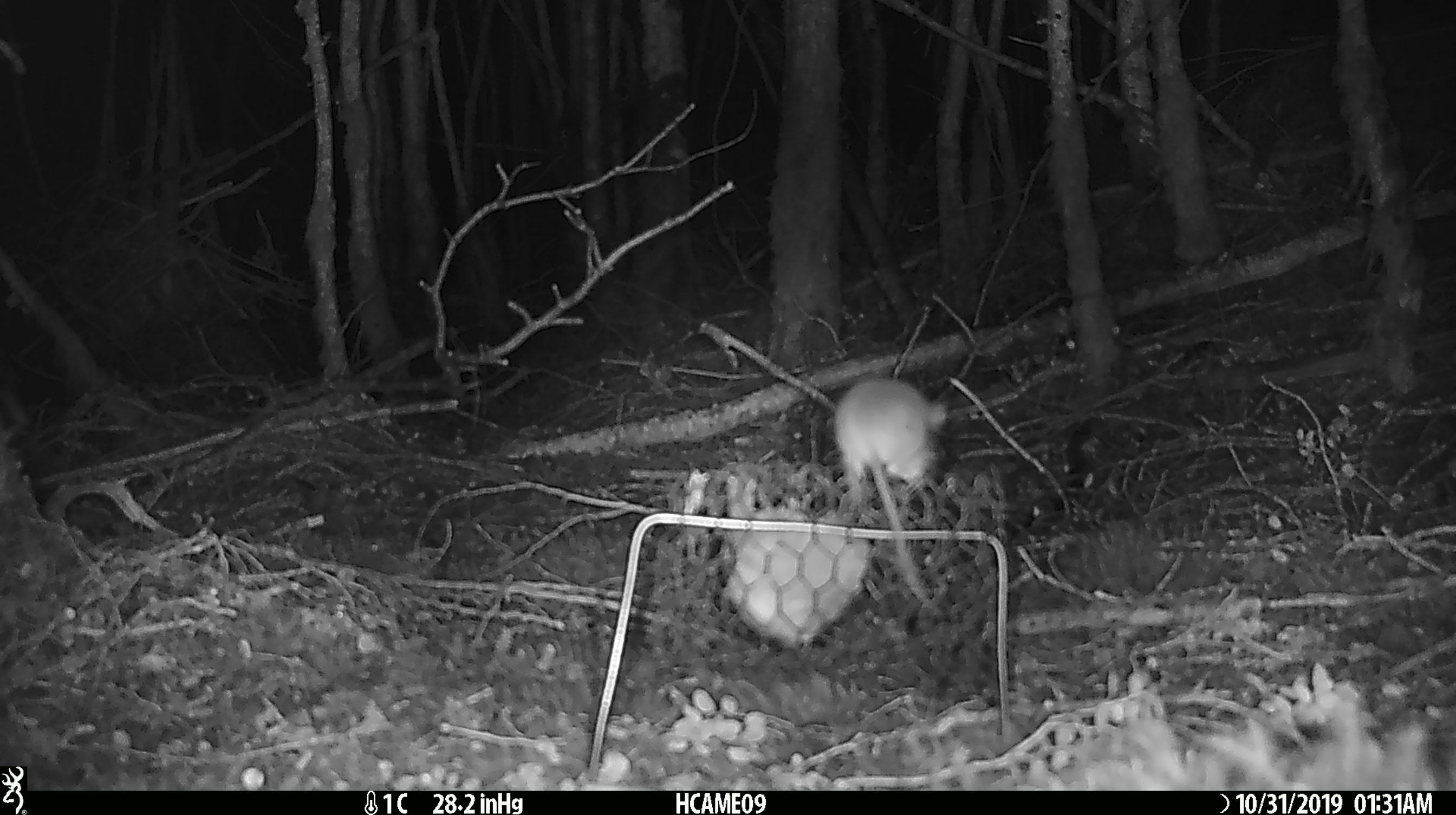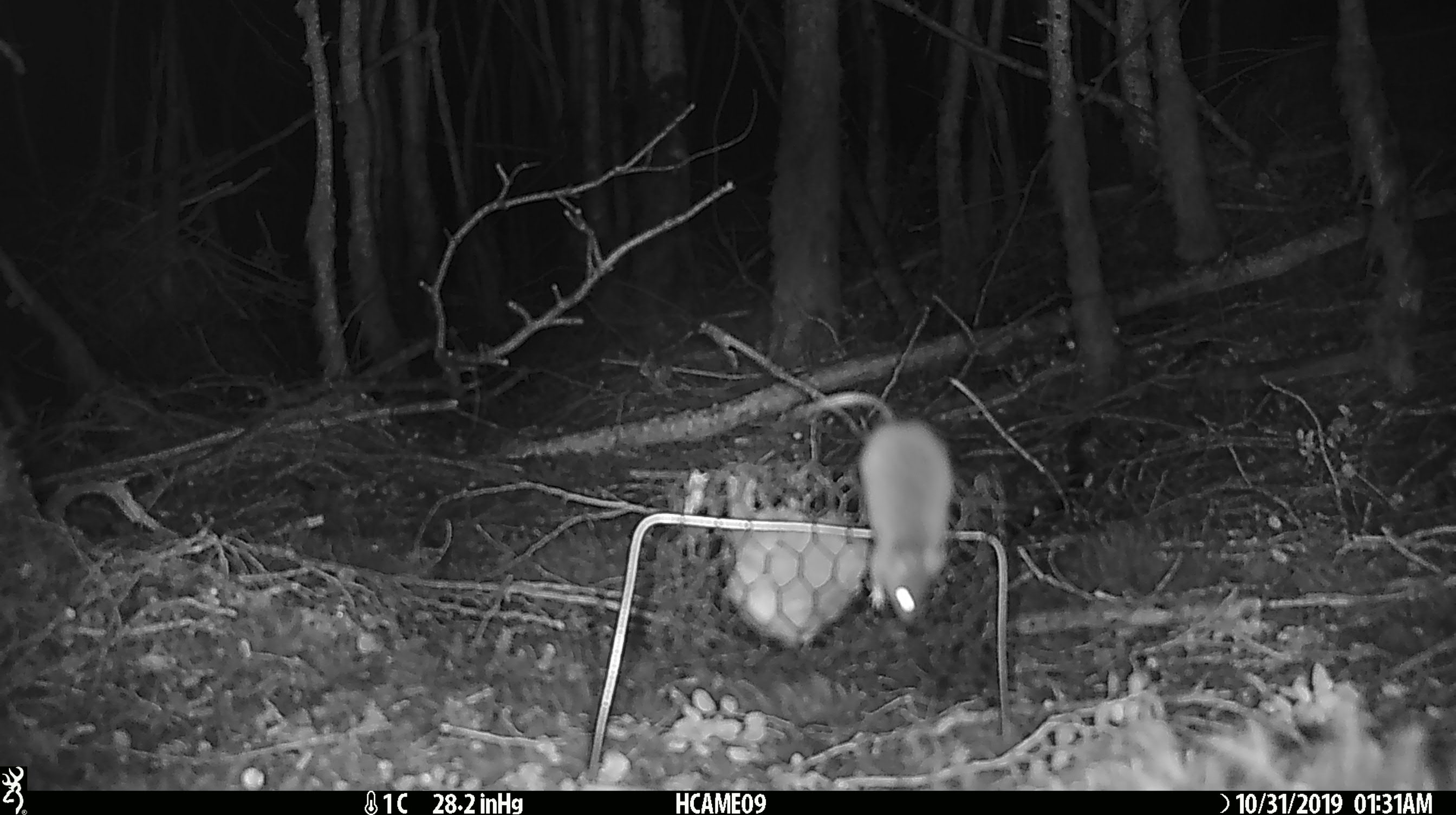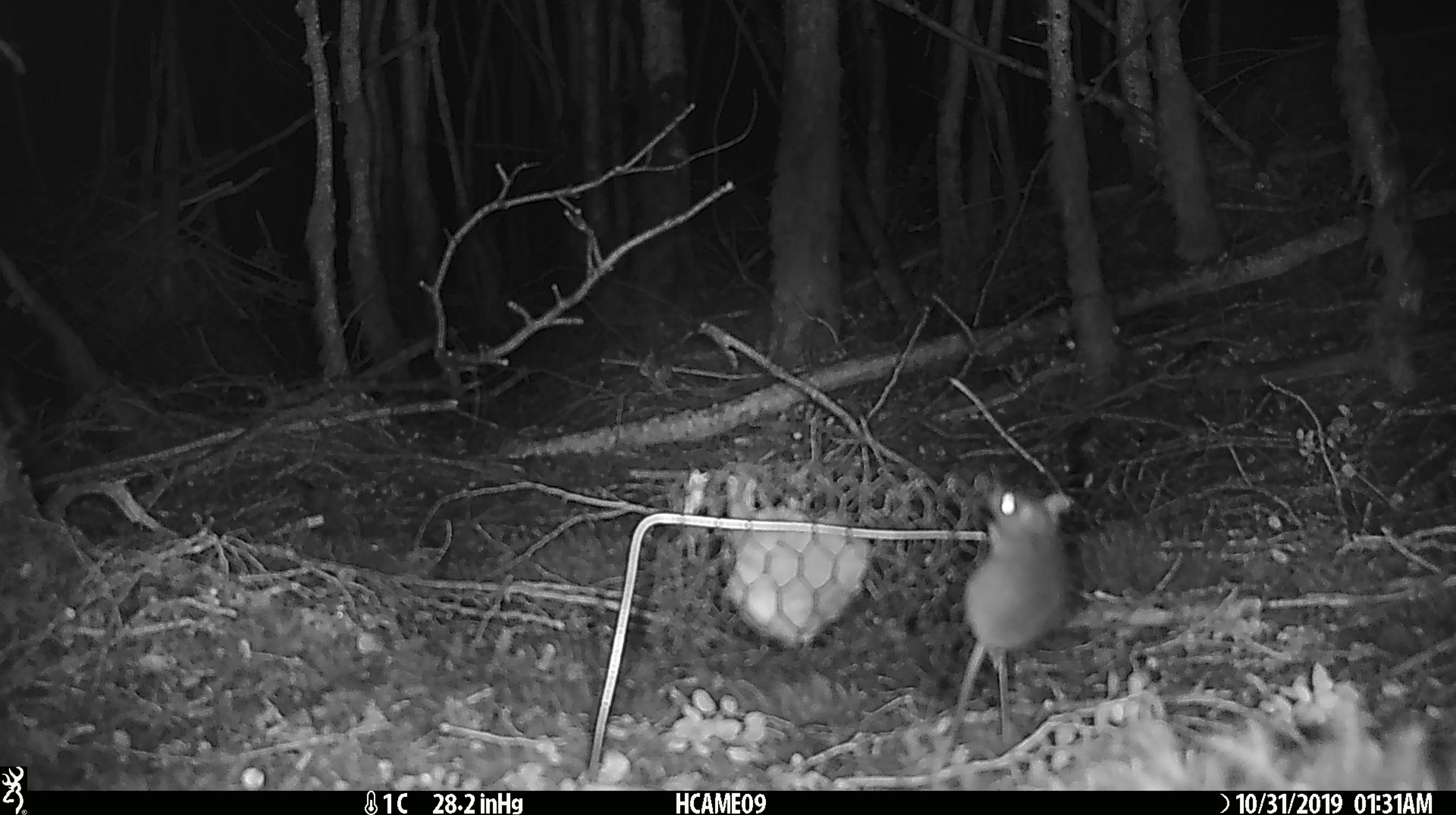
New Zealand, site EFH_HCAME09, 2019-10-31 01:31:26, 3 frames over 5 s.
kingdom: Animalia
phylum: Chordata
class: Mammalia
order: Rodentia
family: Muridae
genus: Mus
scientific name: Mus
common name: mouse